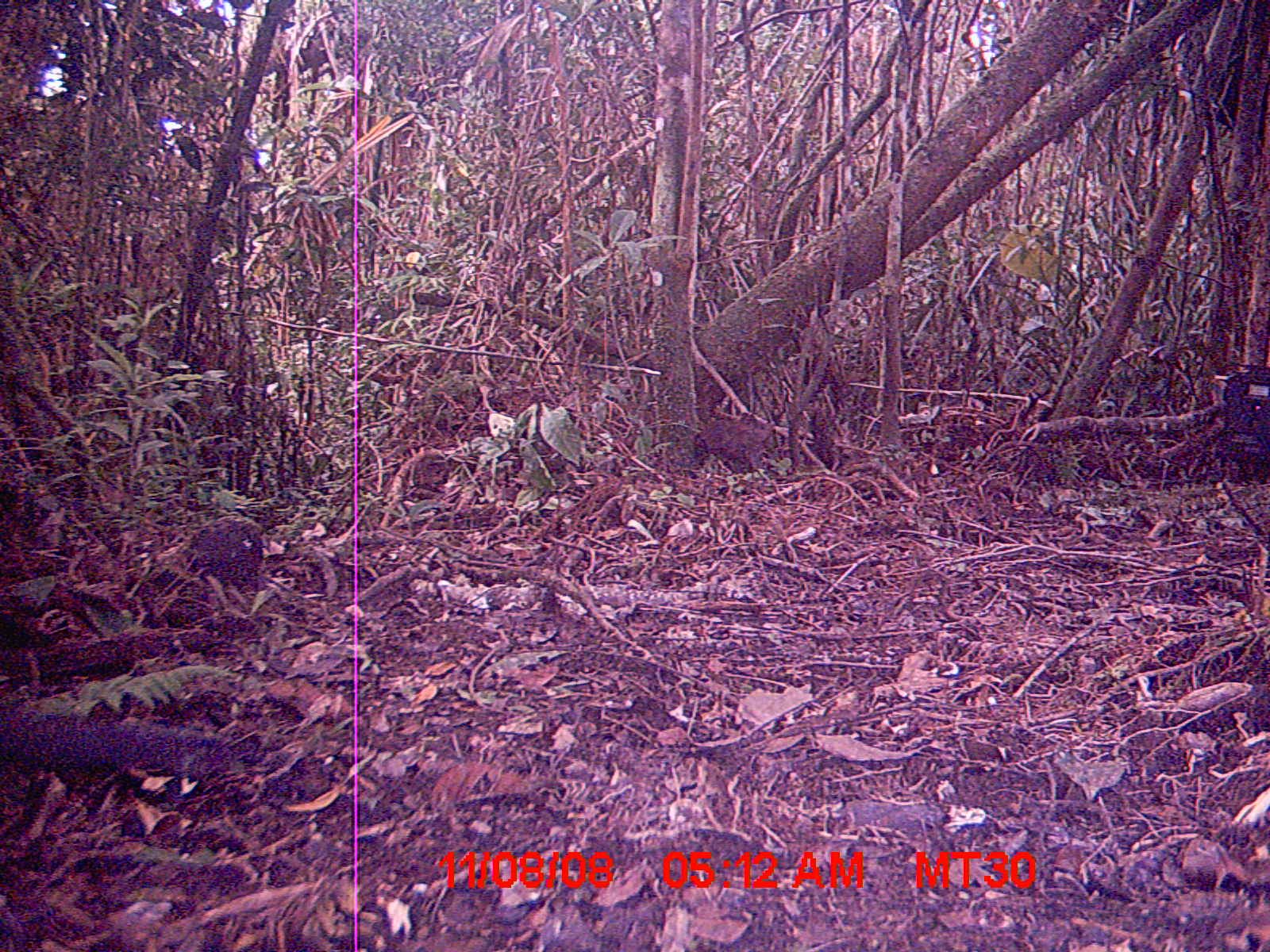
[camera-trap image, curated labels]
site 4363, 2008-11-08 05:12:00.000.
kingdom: Animalia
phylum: Chordata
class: Aves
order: Cuculiformes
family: Cuculidae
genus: Coua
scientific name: Coua serriana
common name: red-breasted coua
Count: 1.